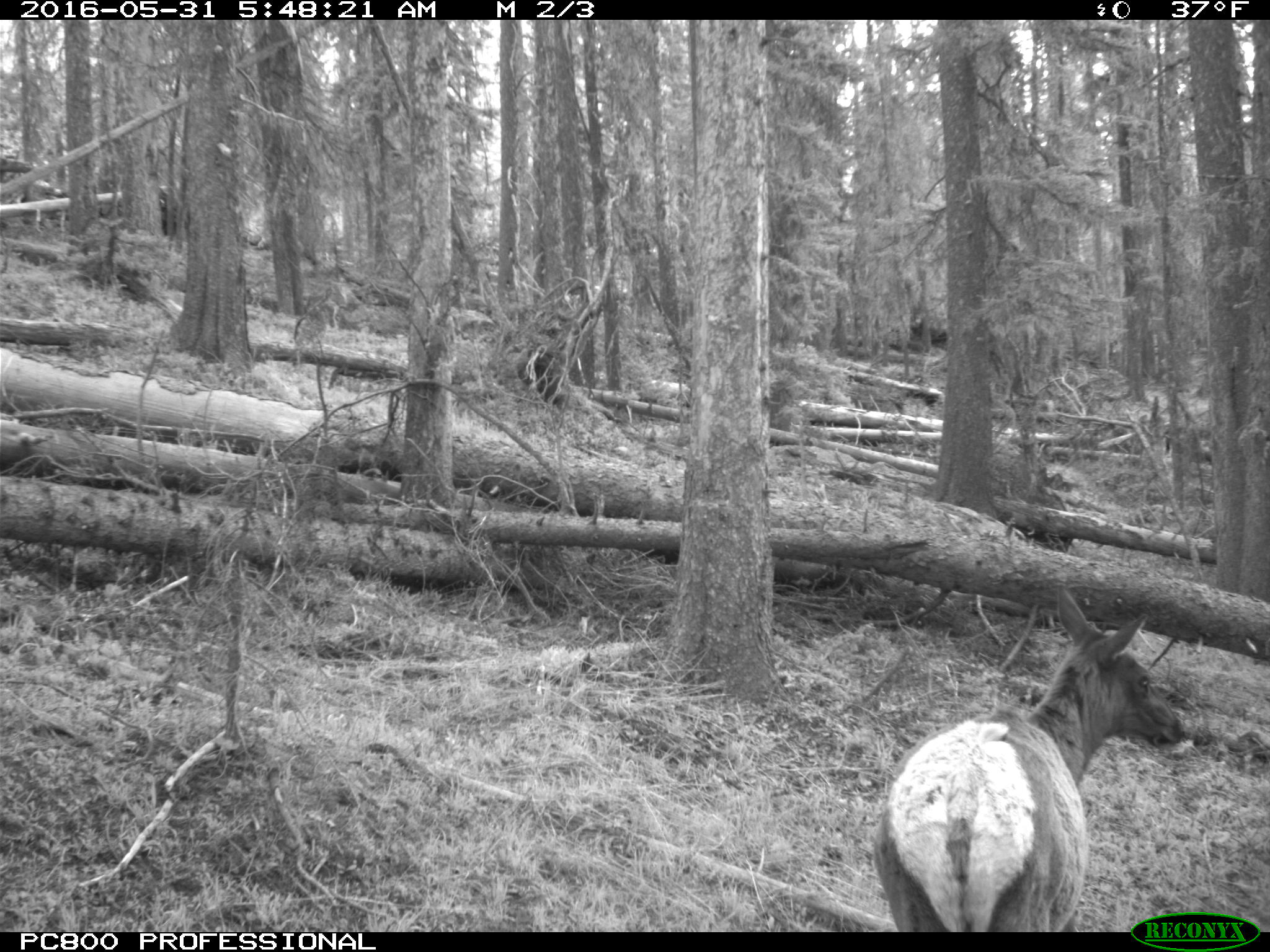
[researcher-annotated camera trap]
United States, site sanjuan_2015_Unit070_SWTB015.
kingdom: Animalia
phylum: Chordata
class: Mammalia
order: Artiodactyla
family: Cervidae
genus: Cervus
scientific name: Cervus elaphus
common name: red deer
Cervus elaphus (red deer).